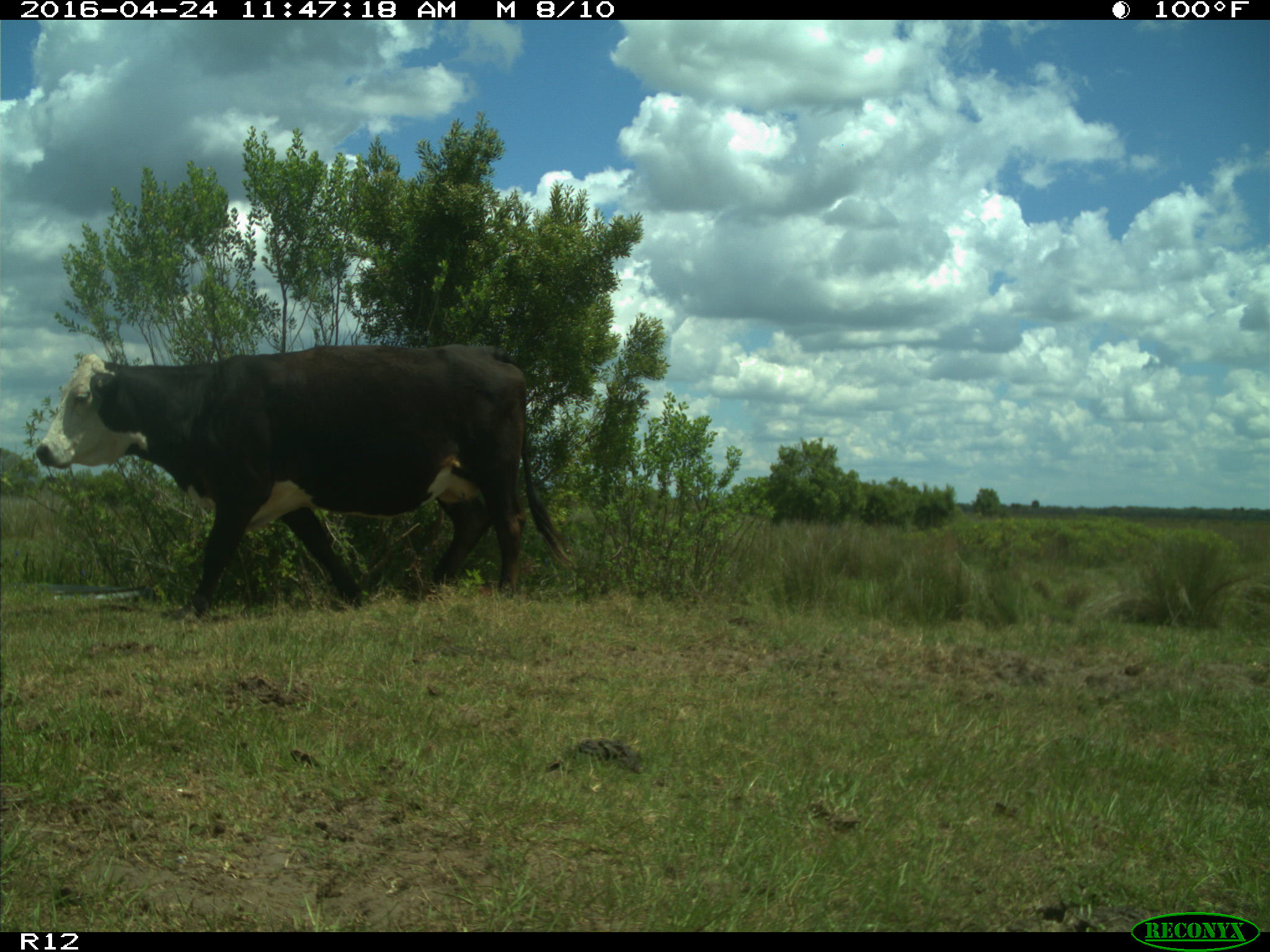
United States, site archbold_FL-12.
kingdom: Animalia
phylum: Chordata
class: Mammalia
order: Artiodactyla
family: Bovidae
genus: Bos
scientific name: Bos taurus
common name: domestic cow